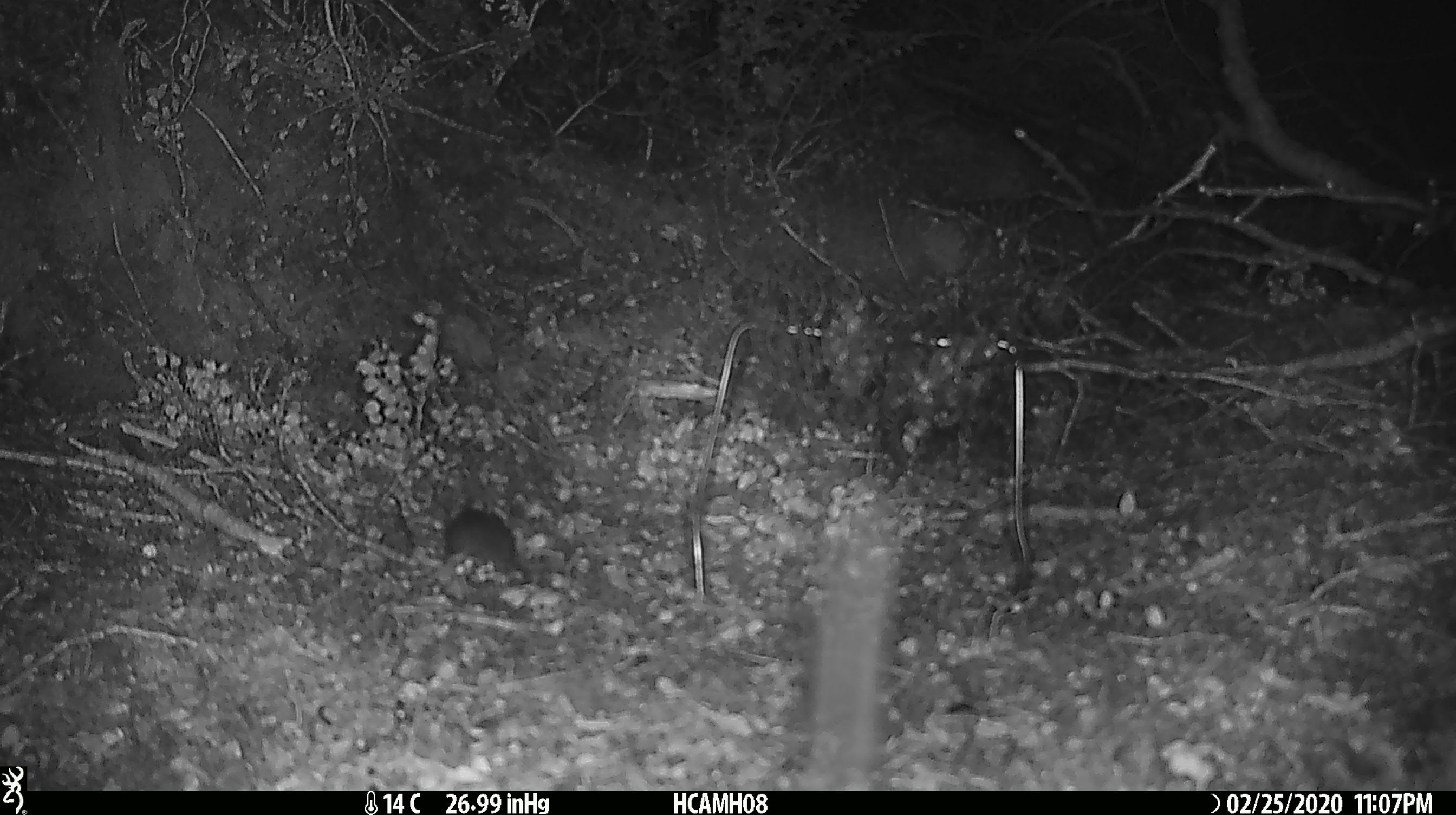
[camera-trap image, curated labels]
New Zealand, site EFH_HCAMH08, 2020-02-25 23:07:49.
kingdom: Animalia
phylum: Chordata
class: Mammalia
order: Rodentia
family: Muridae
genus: Mus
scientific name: Mus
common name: mouse